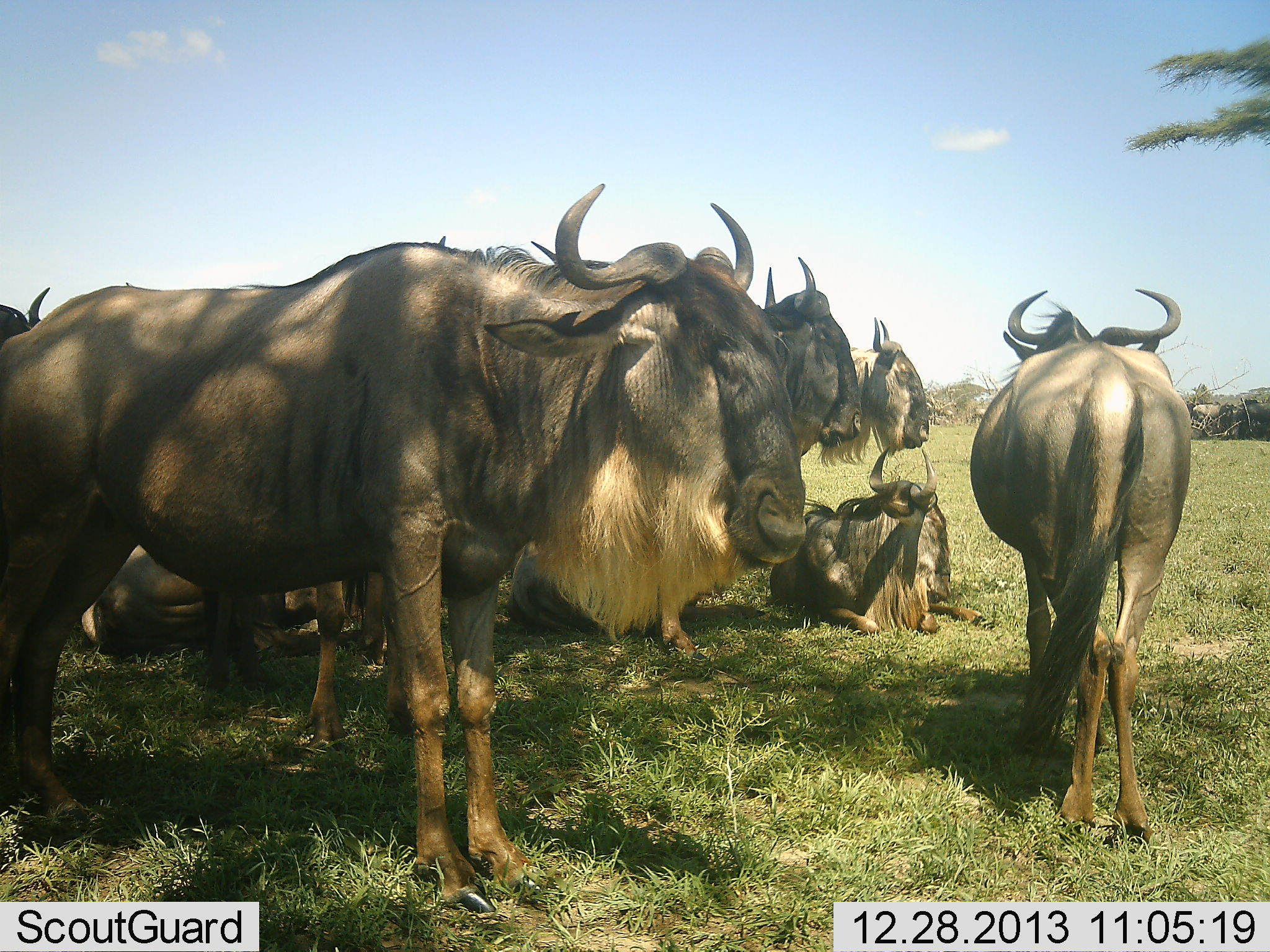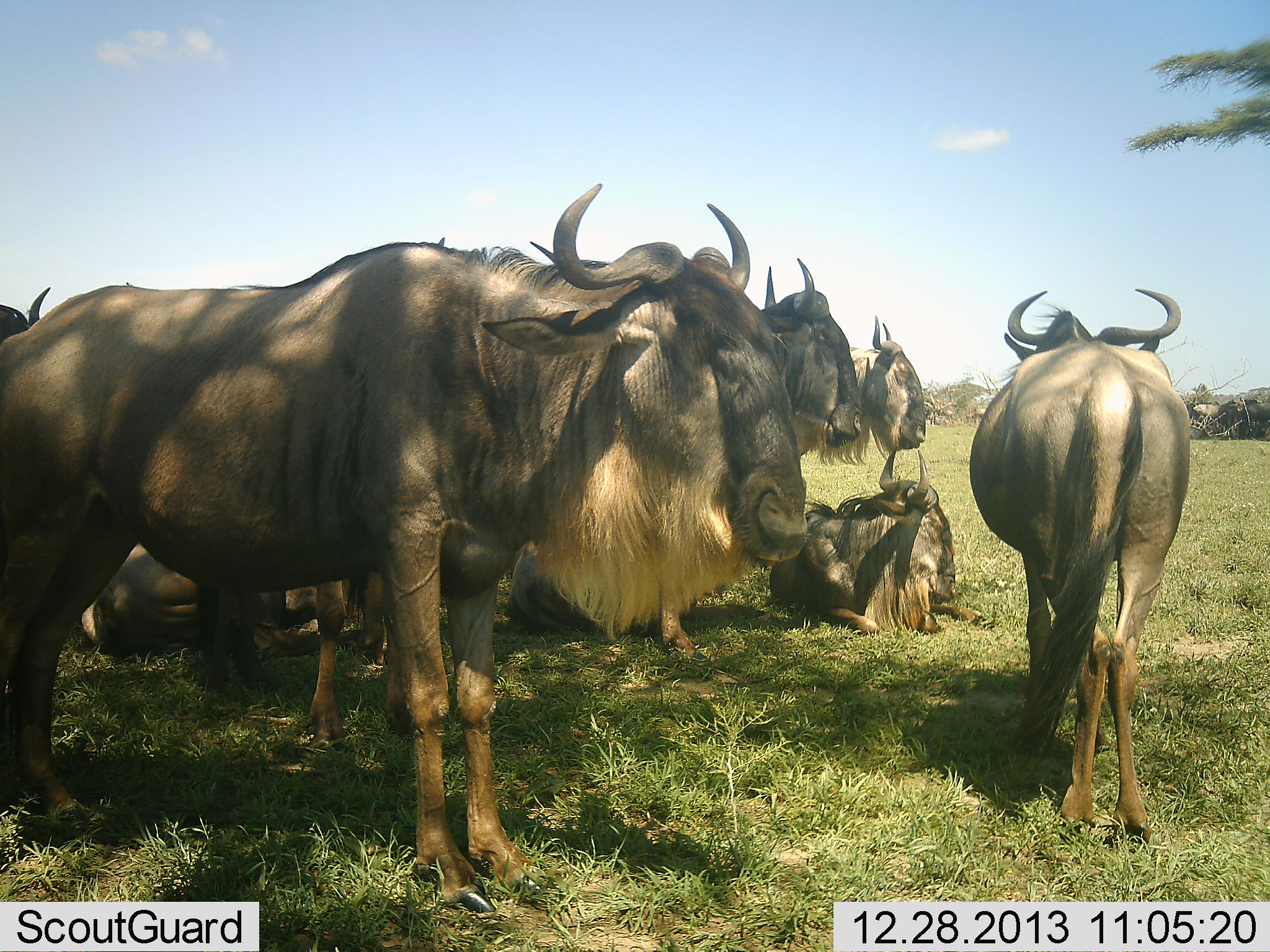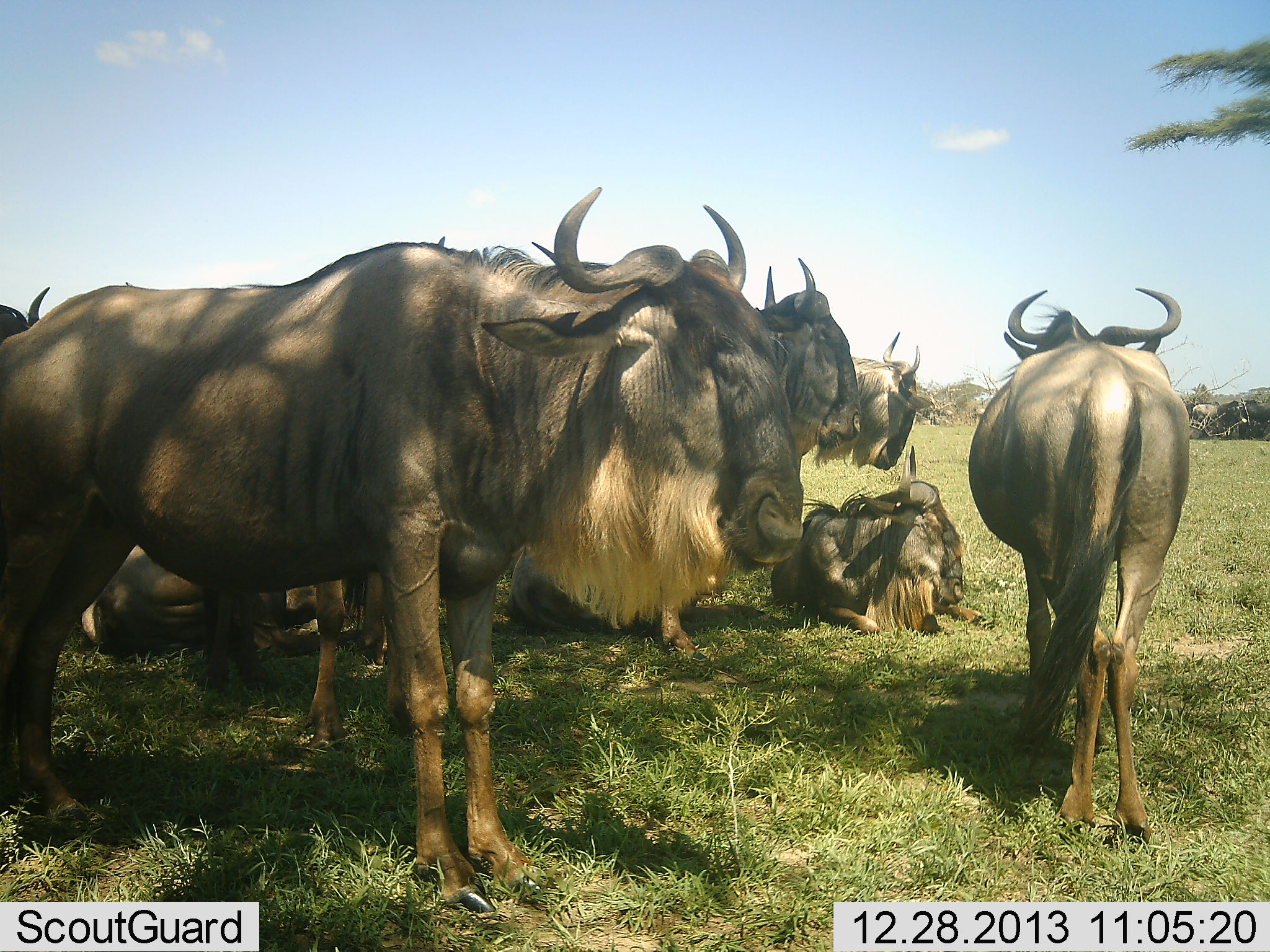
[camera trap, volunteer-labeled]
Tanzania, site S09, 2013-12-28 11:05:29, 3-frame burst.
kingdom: Animalia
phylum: Chordata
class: Mammalia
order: Artiodactyla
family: Bovidae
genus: Connochaetes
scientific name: Connochaetes taurinus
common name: blue wildebeest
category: wildebeest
Wildebeest (blue wildebeest) (Connochaetes taurinus), count 10. Behavior (volunteer vote fractions): standing 100%, resting 100%, moving 0%, interacting 0%. Young present (vote fraction): 0%. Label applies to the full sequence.